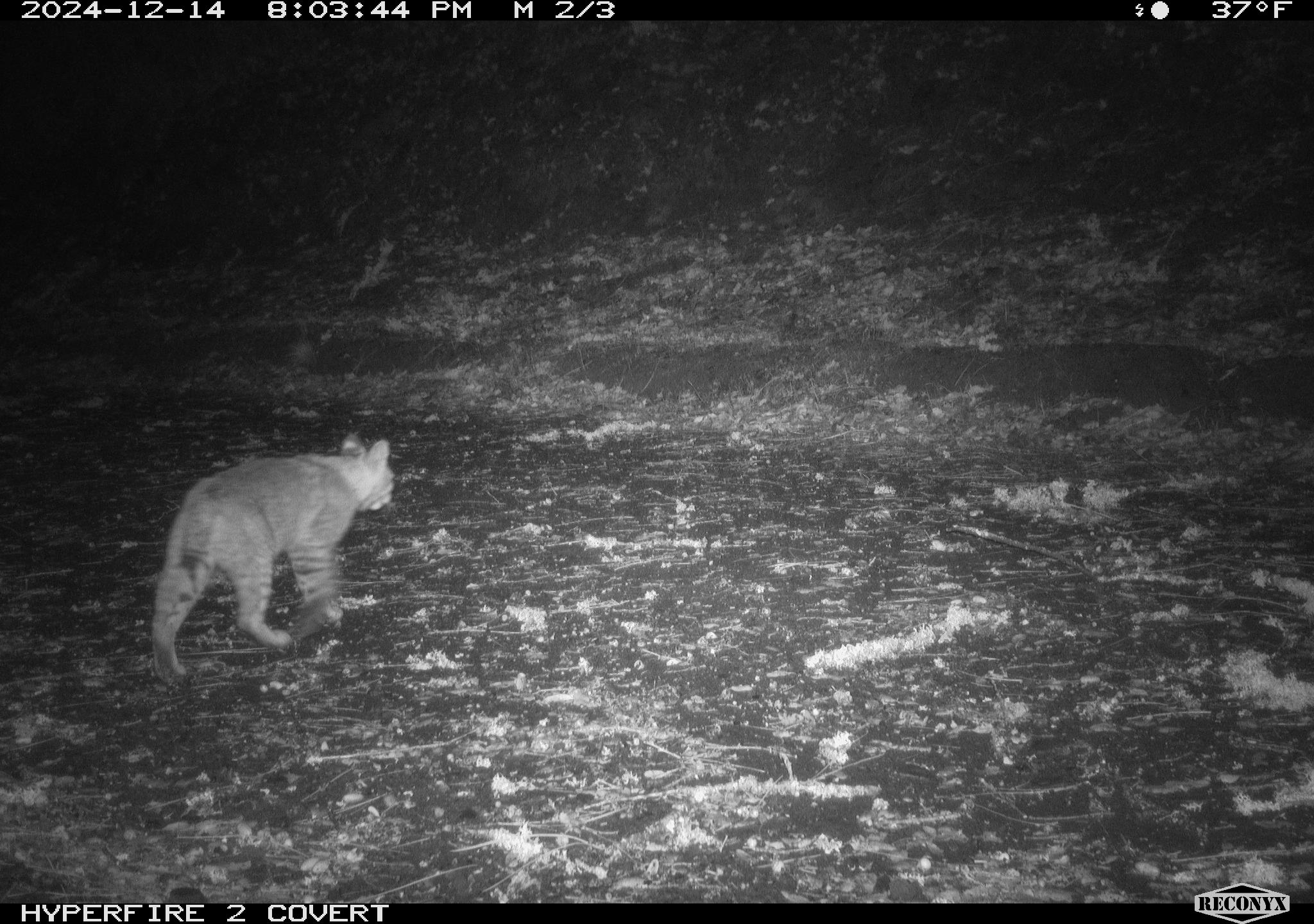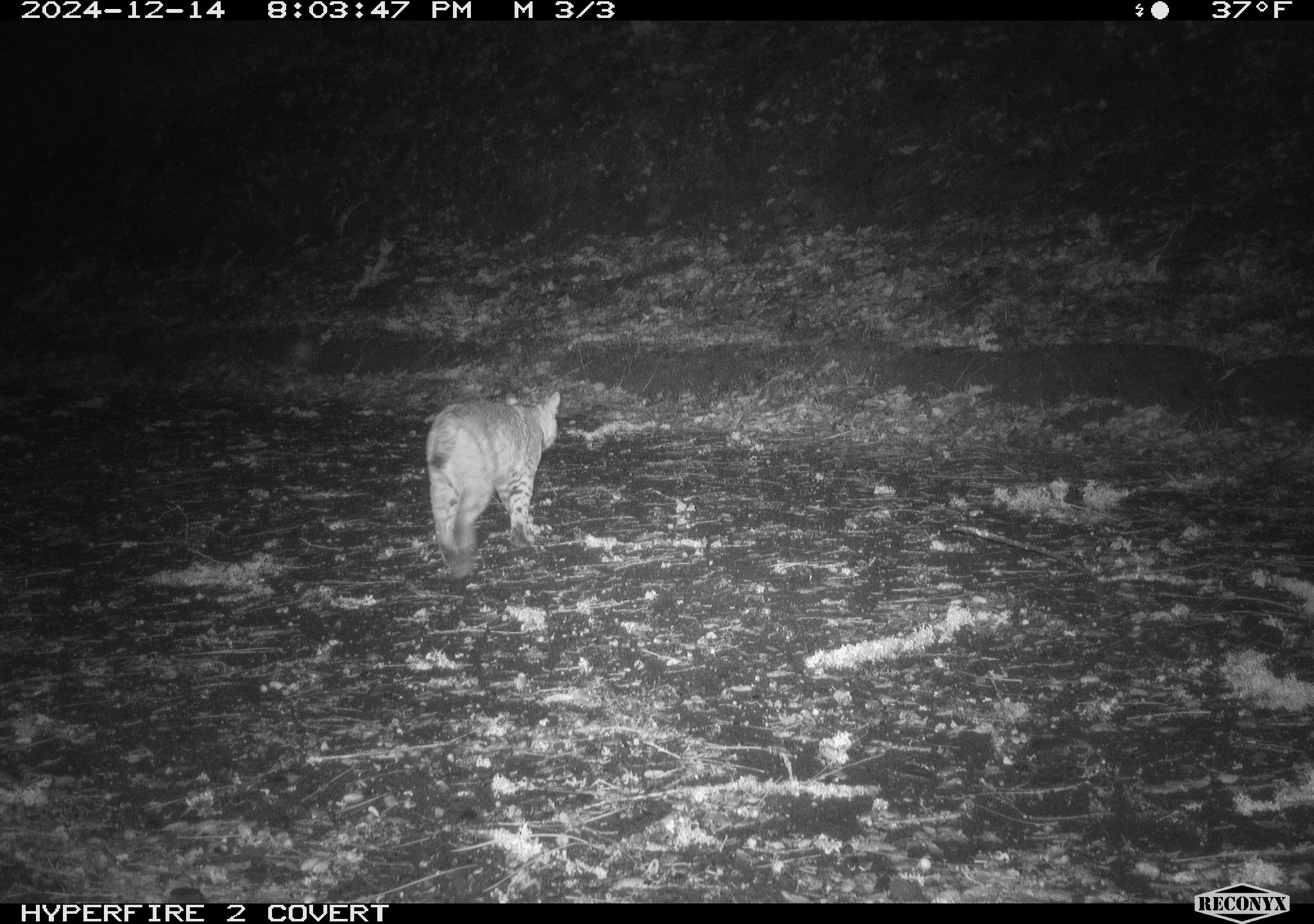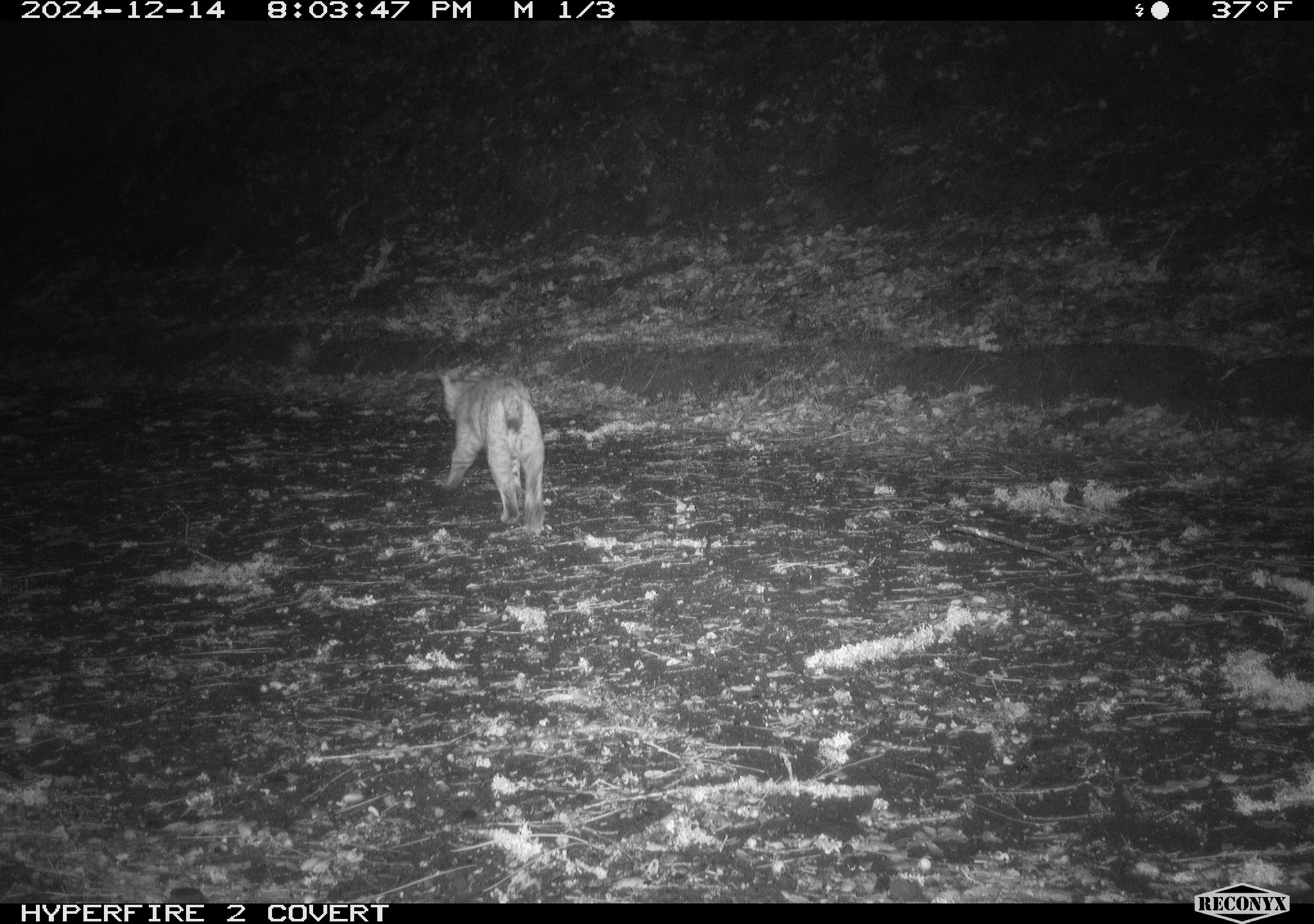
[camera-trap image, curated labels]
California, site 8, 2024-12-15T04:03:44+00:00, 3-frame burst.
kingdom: Animalia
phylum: Chordata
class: Mammalia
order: Carnivora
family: Felidae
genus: Lynx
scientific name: Lynx rufus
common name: bobcat